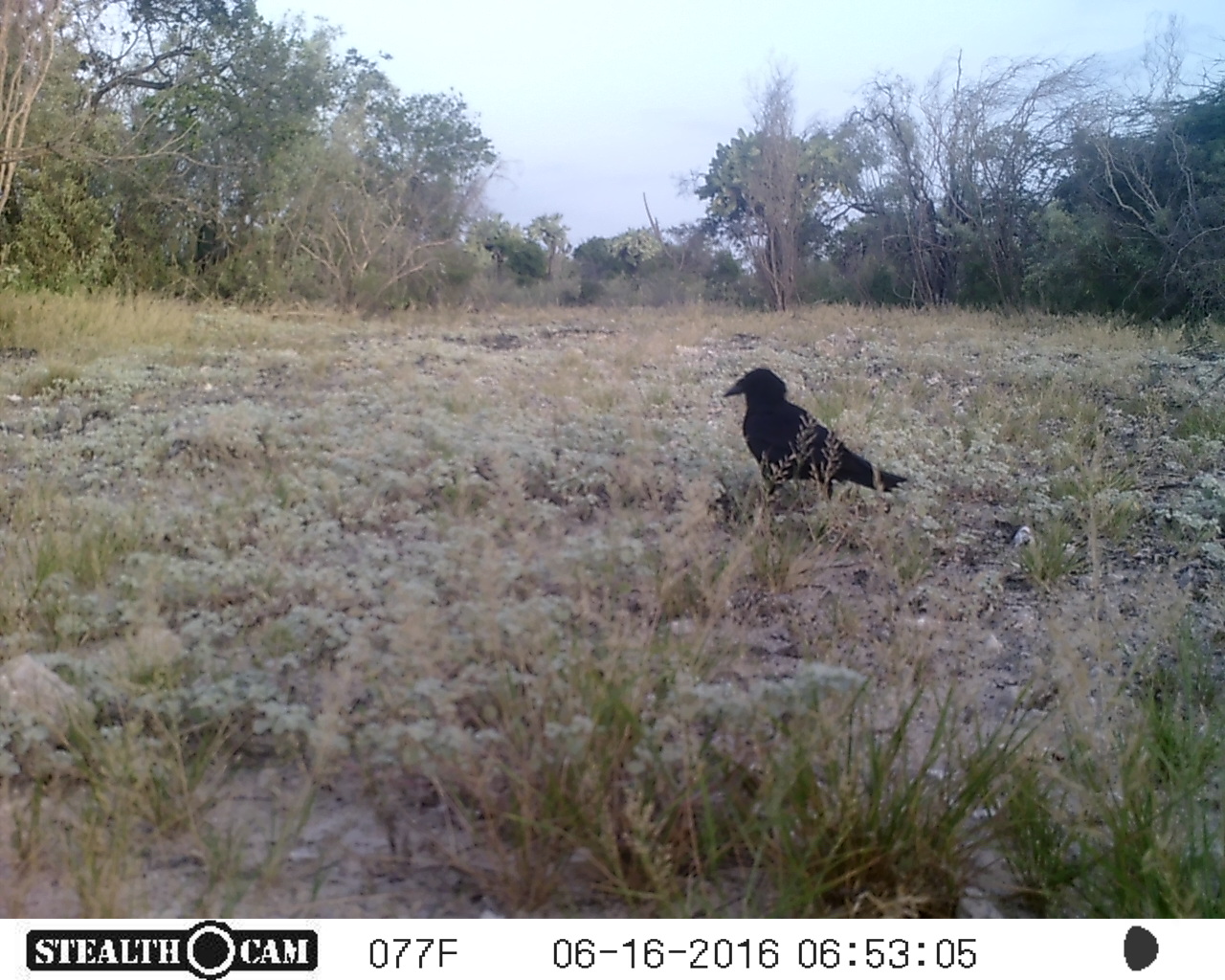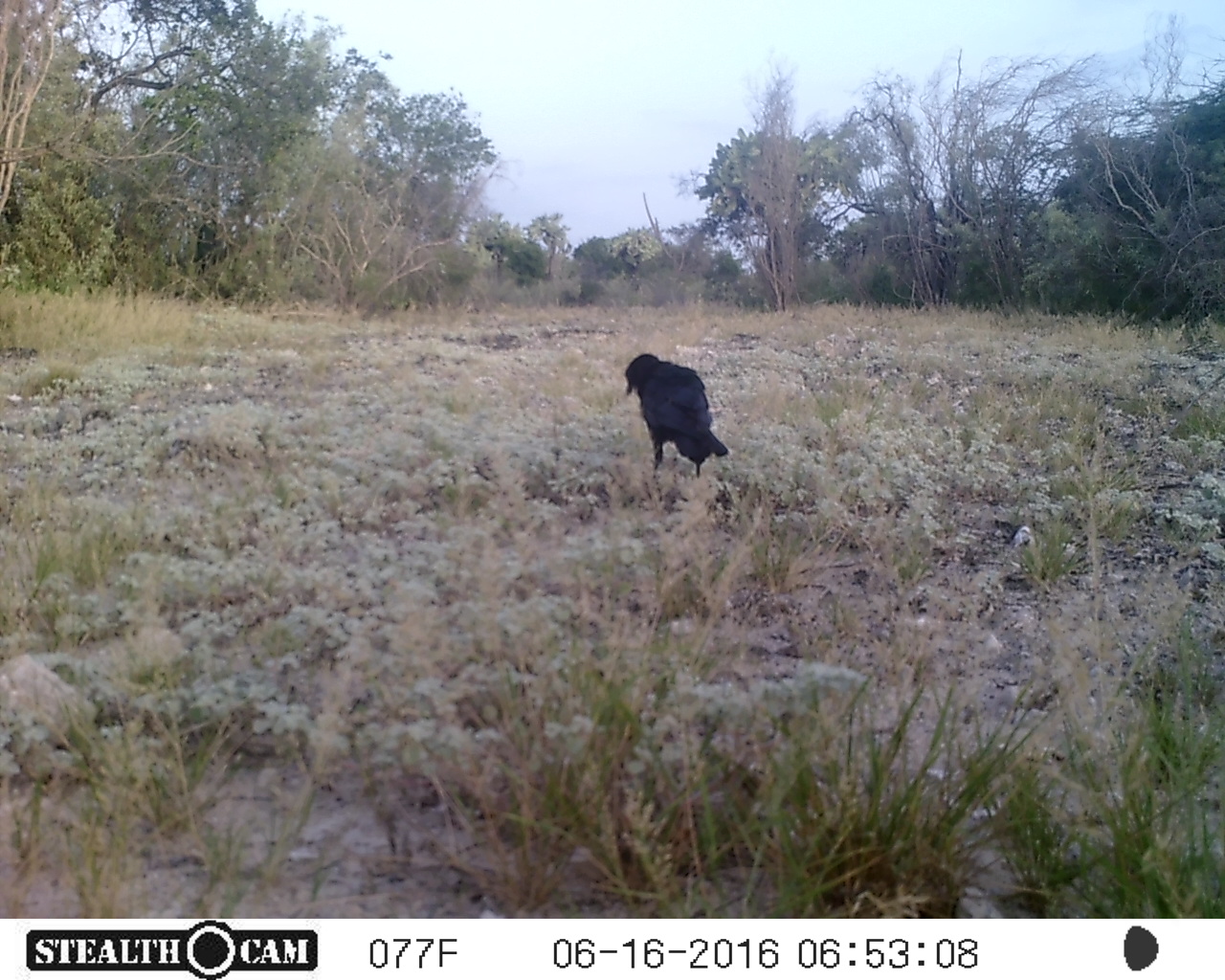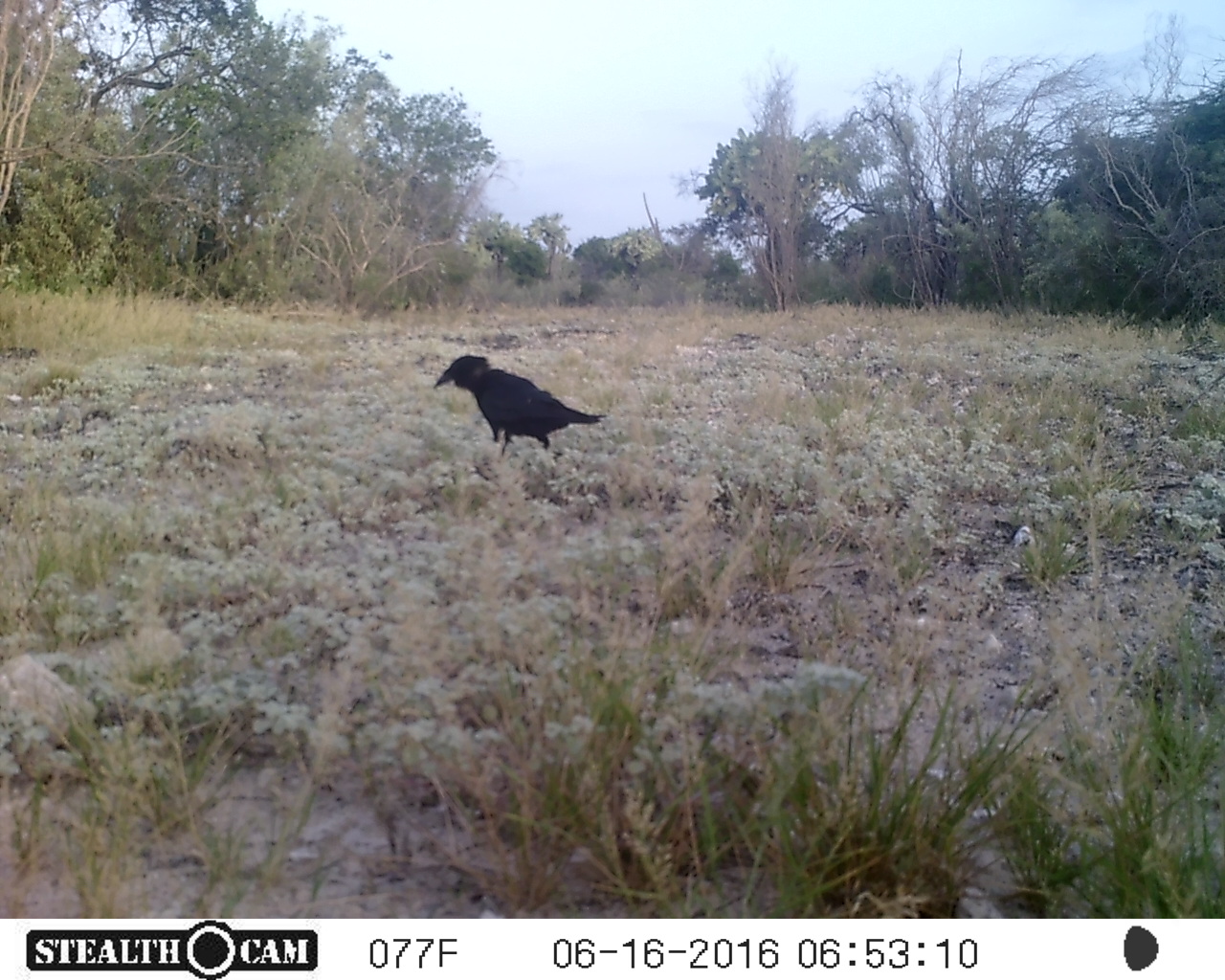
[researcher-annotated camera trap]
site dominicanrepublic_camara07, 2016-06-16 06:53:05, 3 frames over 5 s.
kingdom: Animalia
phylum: Chordata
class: Aves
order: Passeriformes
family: Corvidae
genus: Corvus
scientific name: Corvus corax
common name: raven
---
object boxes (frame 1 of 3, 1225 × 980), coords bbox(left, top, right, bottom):
raven: bbox(715, 365, 919, 514)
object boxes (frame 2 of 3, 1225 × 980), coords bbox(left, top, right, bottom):
raven: bbox(620, 353, 731, 486)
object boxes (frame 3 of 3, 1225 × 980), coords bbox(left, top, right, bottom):
raven: bbox(429, 353, 609, 462)